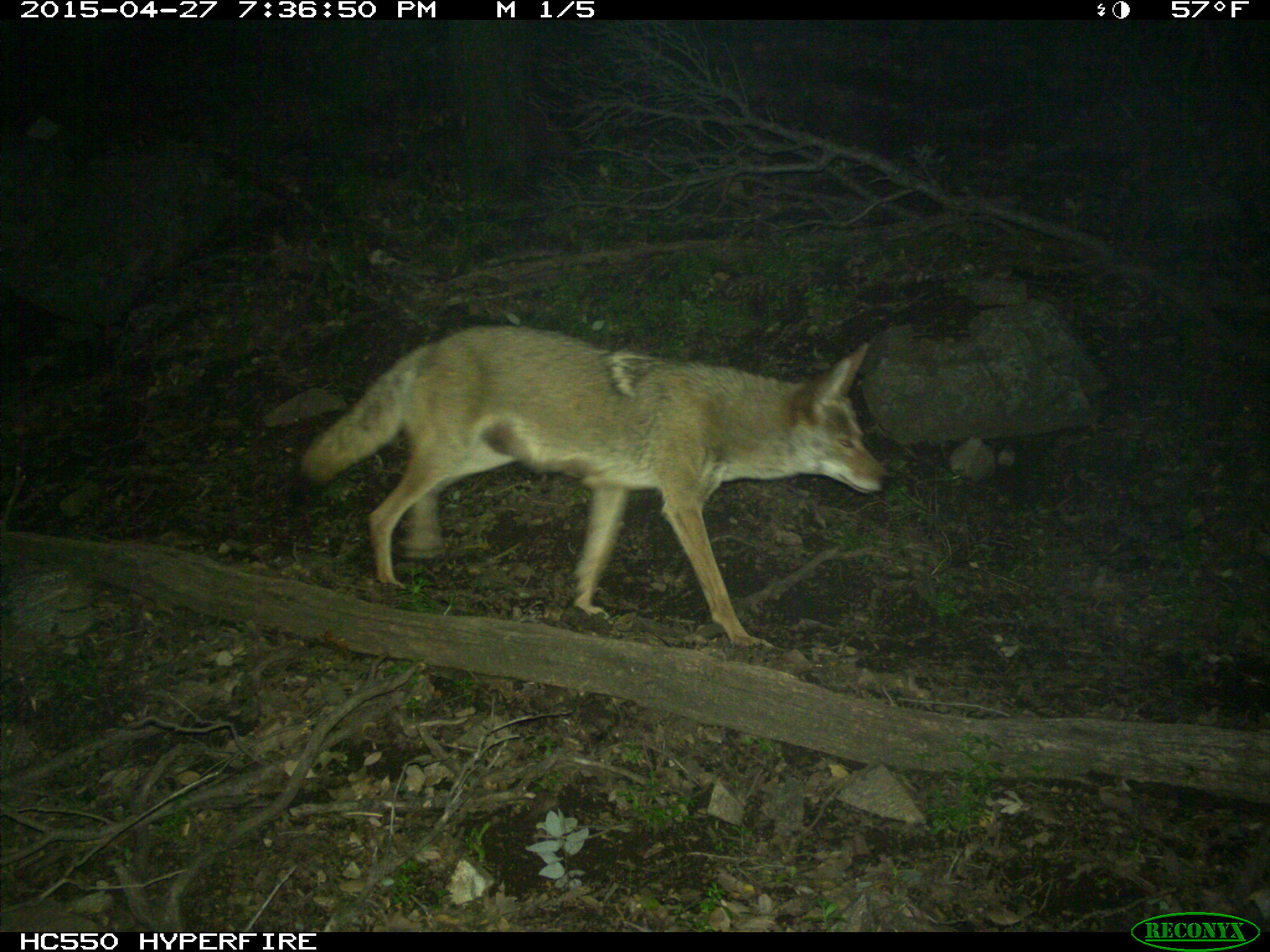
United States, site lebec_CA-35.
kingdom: Animalia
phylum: Chordata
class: Mammalia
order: Carnivora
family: Canidae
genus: Canis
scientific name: Canis latrans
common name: coyote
Canis latrans (coyote).